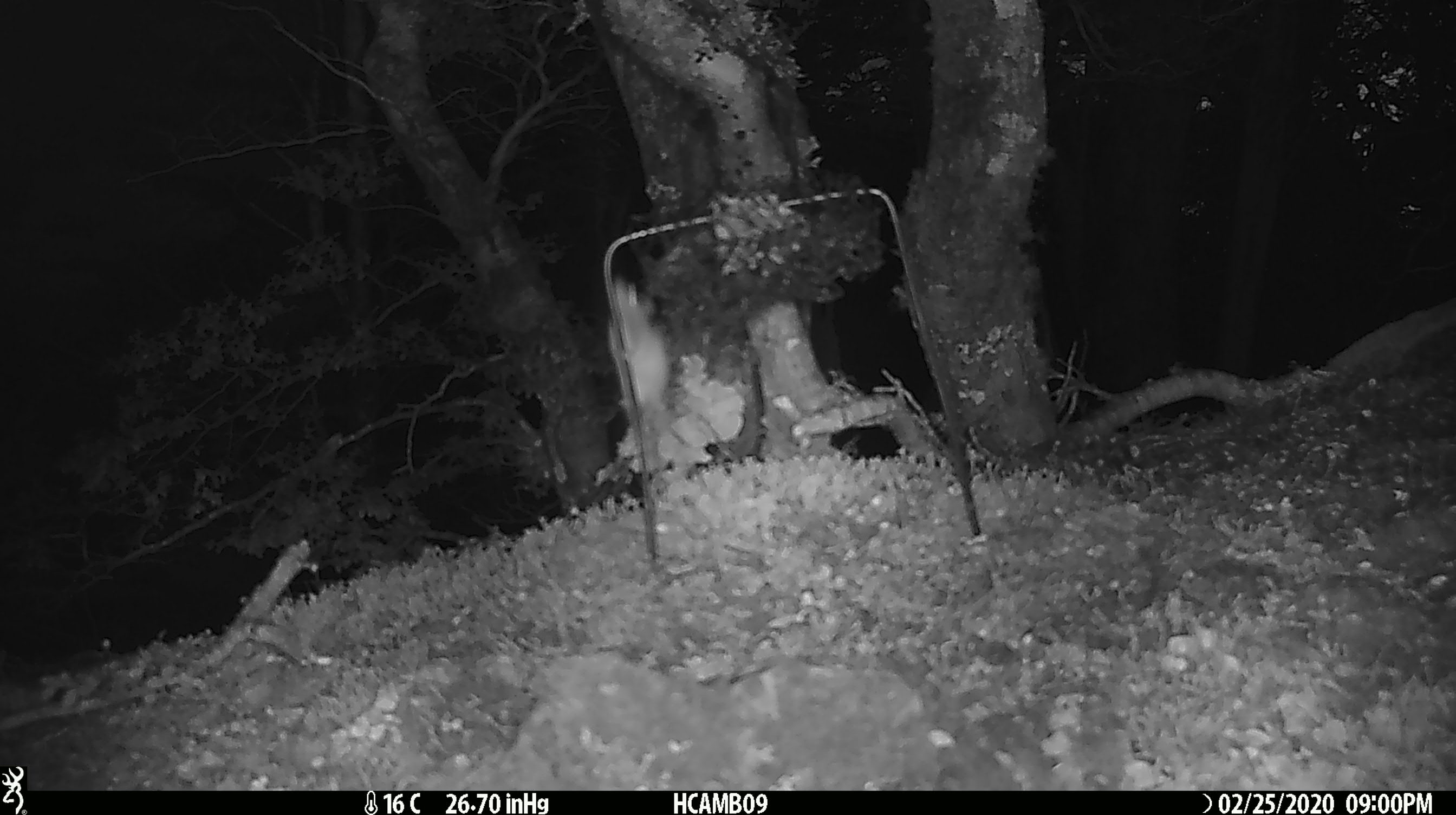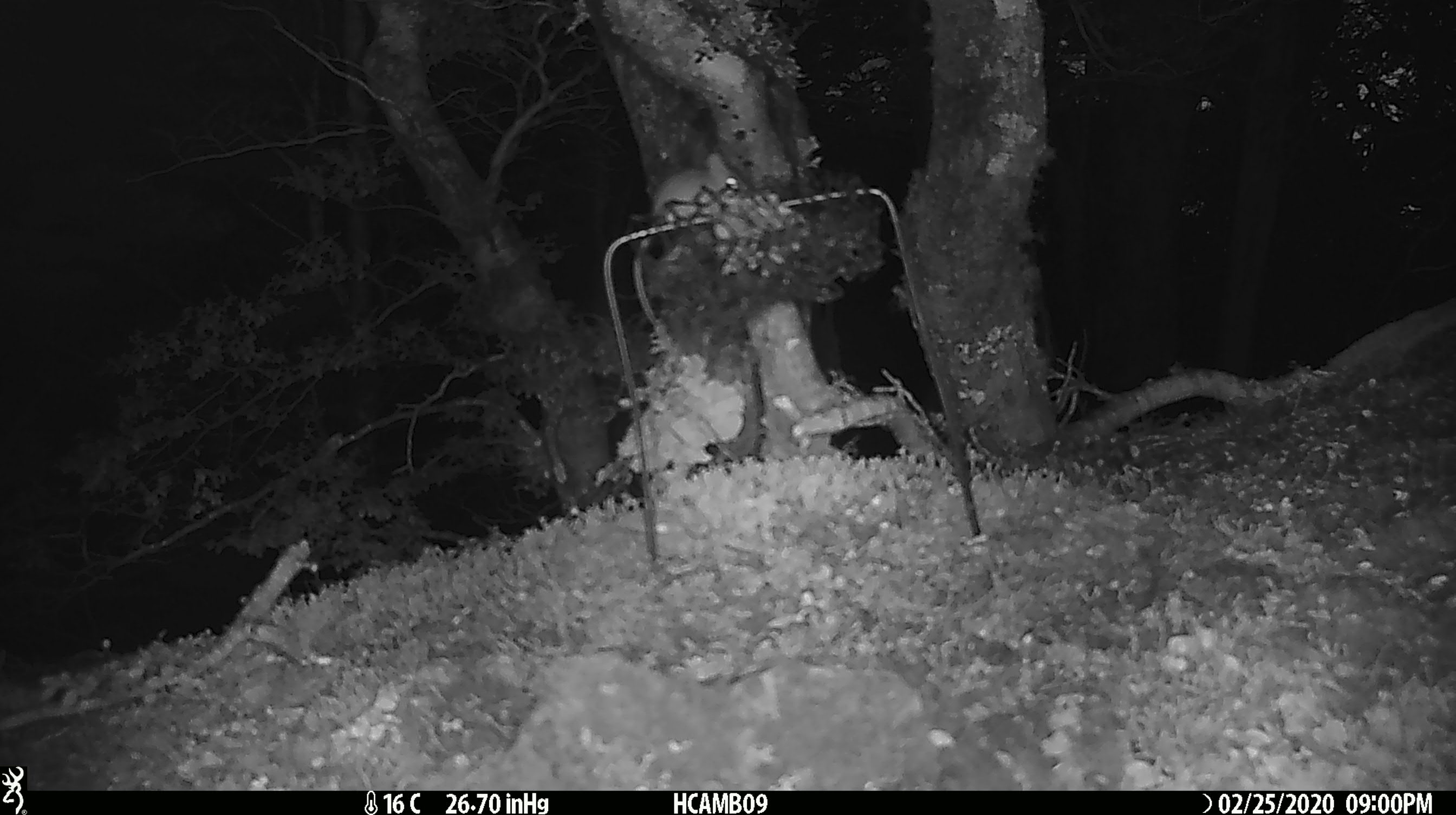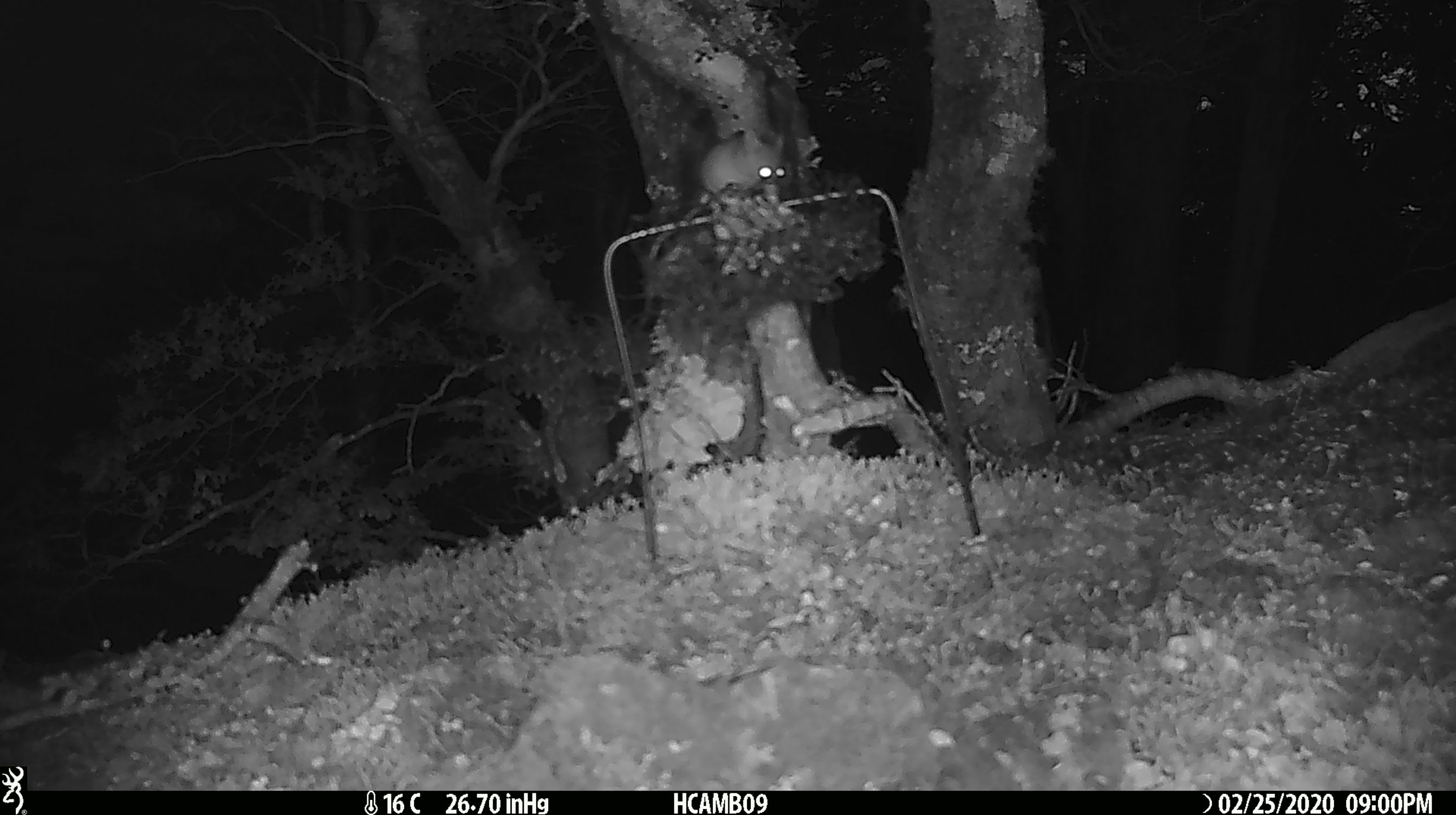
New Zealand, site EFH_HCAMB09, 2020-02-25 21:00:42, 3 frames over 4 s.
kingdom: Animalia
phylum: Chordata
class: Mammalia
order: Rodentia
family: Muridae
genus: Mus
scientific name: Mus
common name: mouse